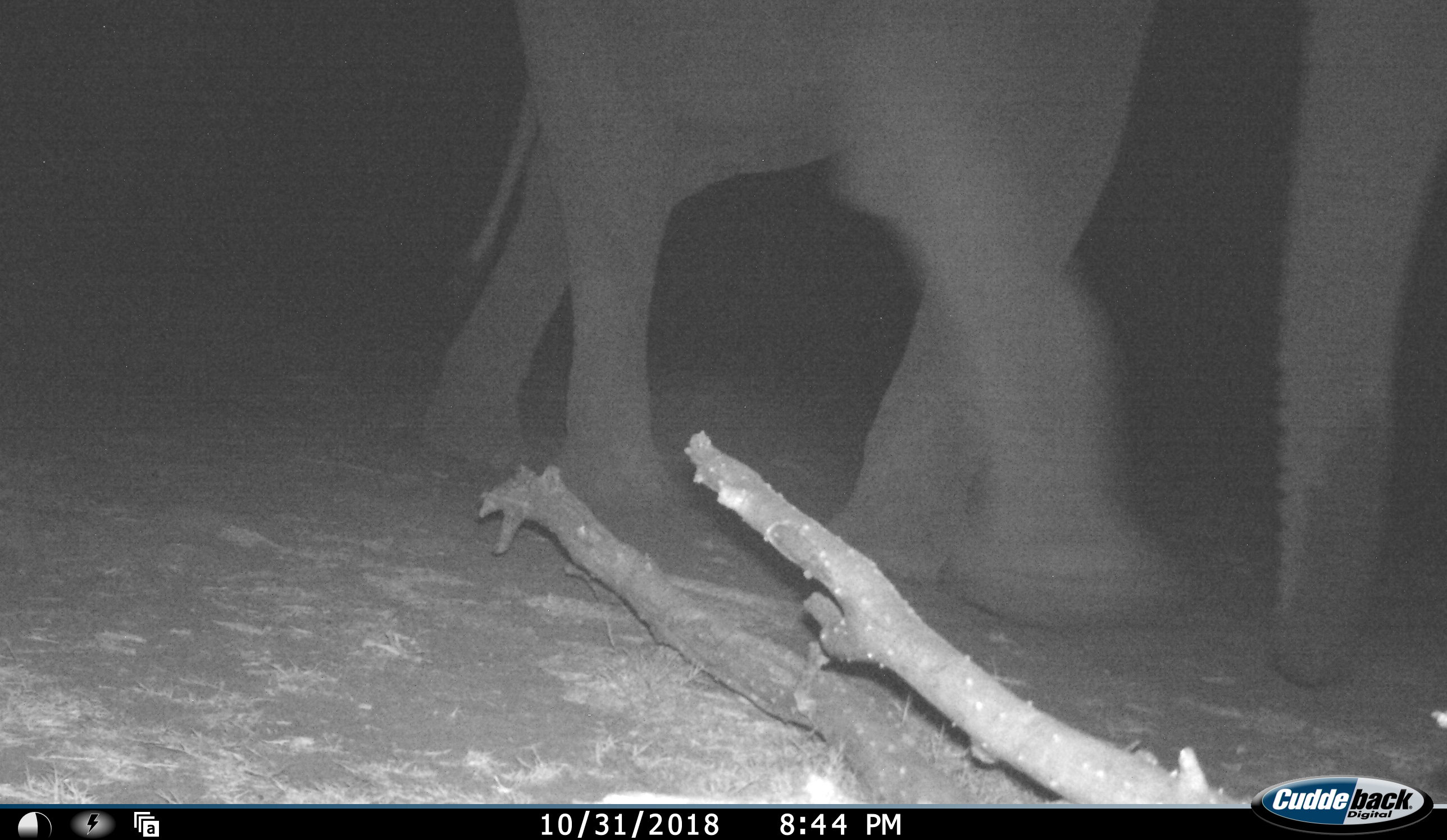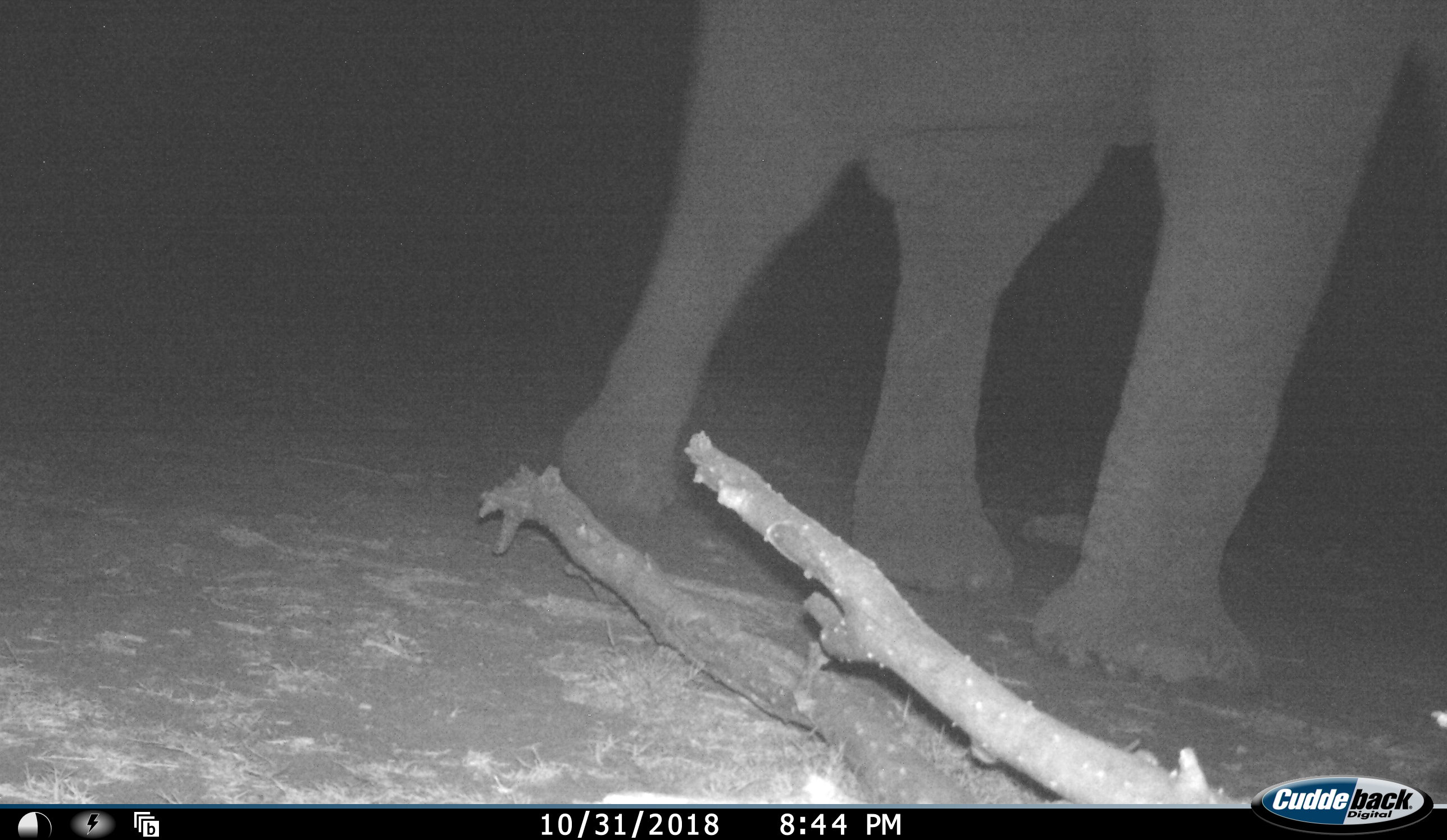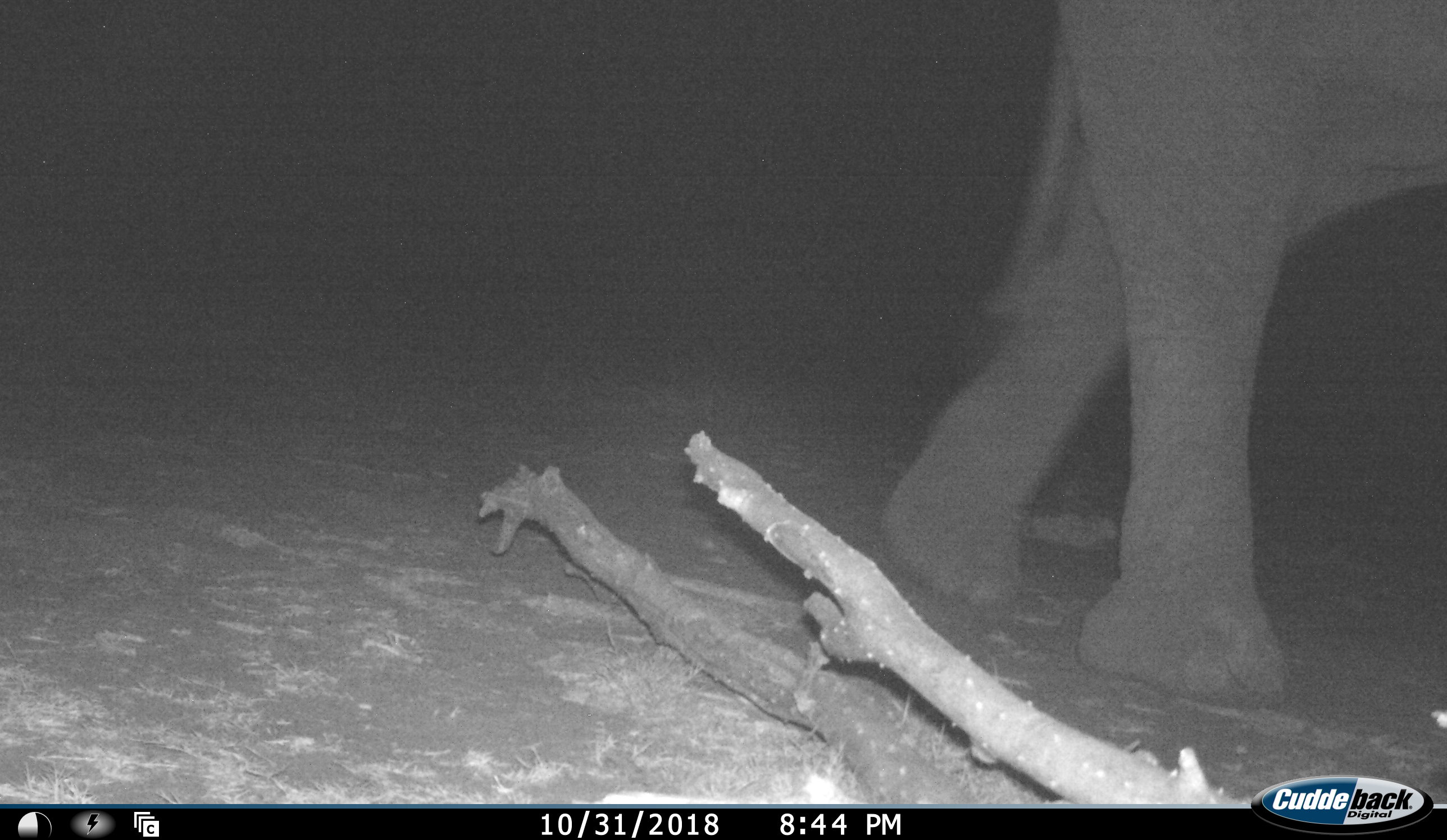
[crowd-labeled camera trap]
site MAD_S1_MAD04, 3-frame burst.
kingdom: Animalia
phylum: Chordata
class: Mammalia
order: Proboscidea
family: Elephantidae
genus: Loxodonta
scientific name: Loxodonta africana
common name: african bush elephant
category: elephant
Elephant (african bush elephant) (Loxodonta africana), count 1. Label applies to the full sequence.